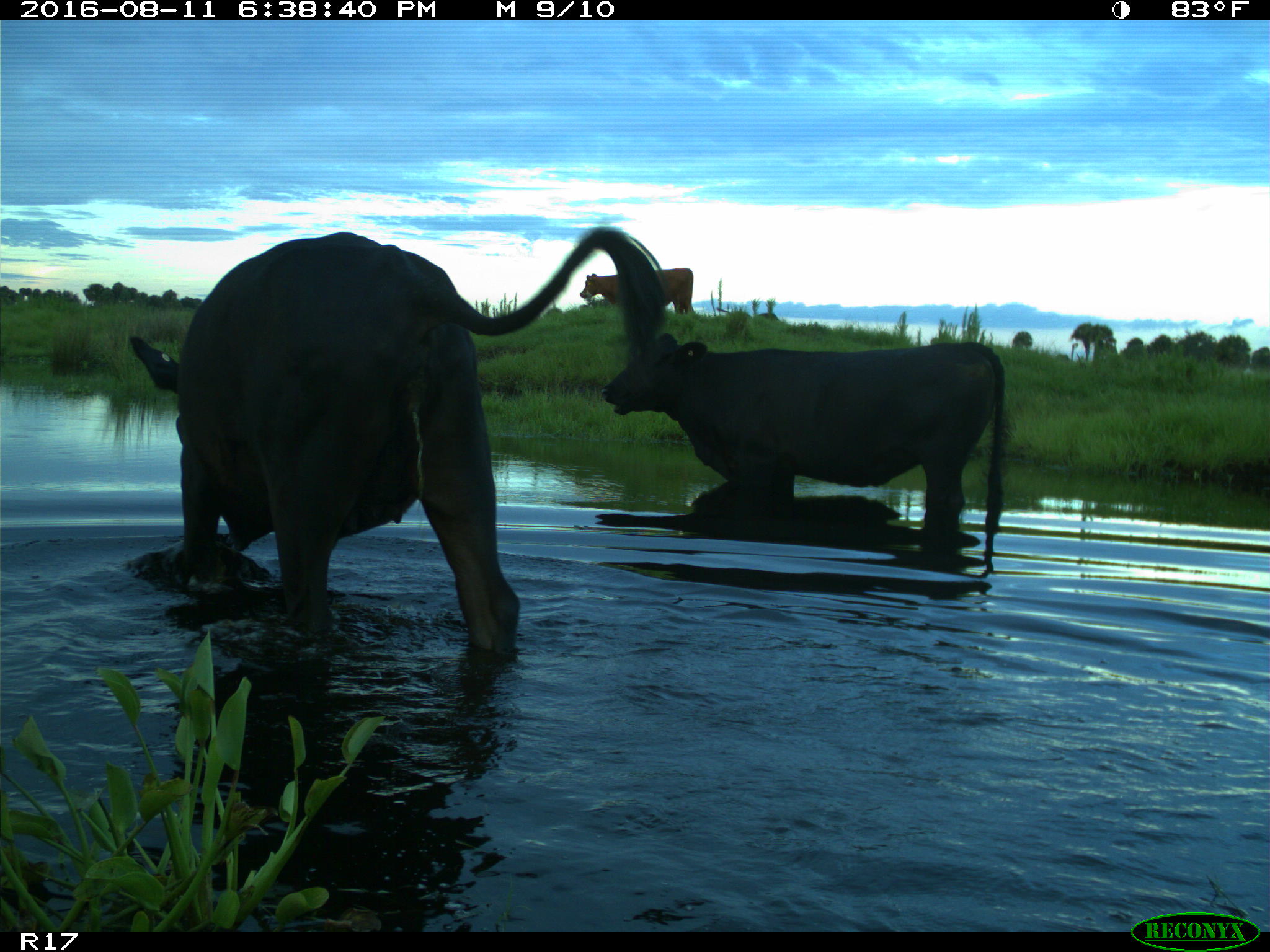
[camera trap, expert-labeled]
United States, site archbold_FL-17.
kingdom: Animalia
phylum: Chordata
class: Mammalia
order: Artiodactyla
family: Bovidae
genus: Bos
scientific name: Bos taurus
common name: domestic cow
Bos taurus (domestic cow).